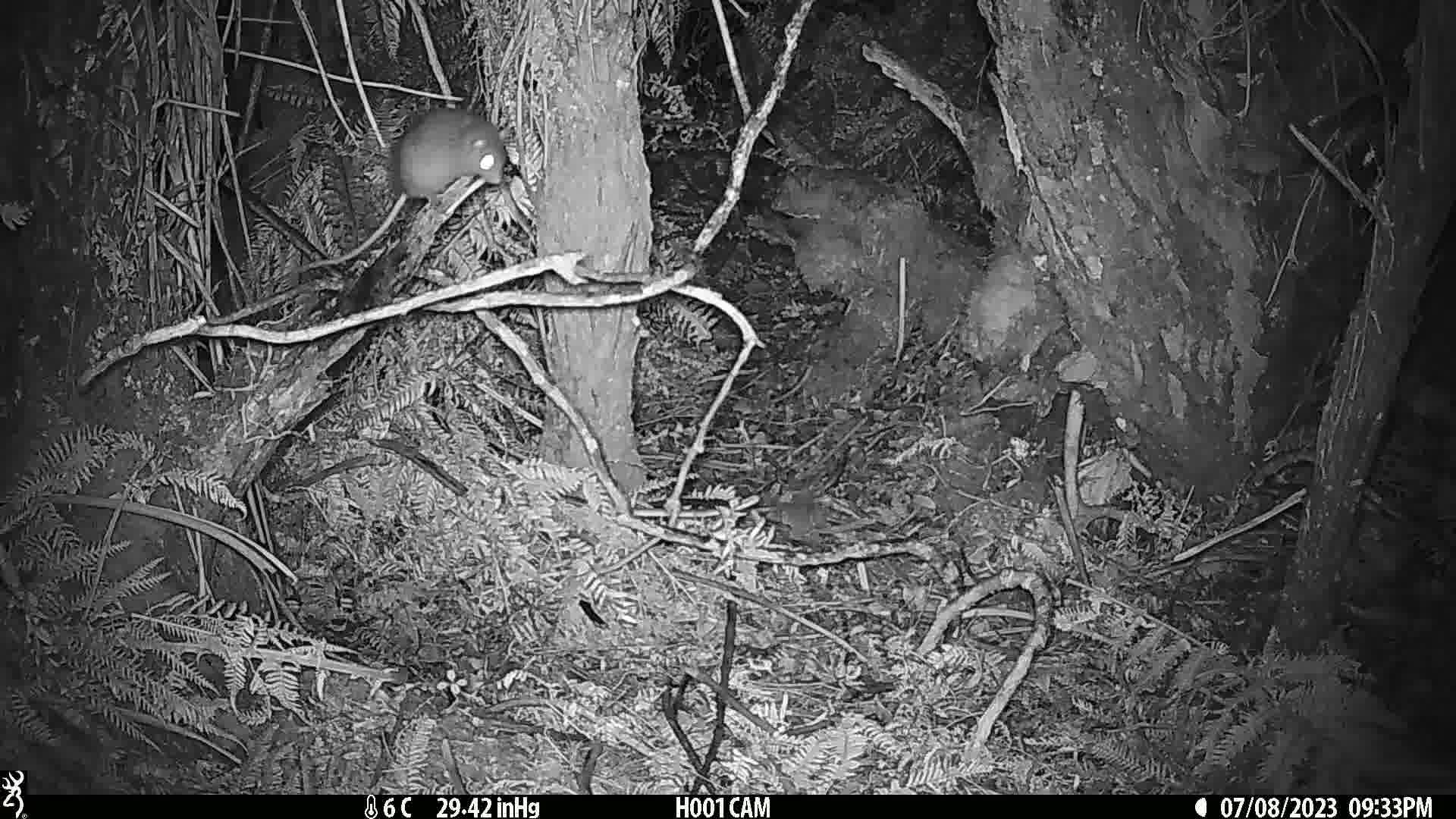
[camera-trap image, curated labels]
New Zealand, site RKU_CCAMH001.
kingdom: Animalia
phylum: Chordata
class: Mammalia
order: Rodentia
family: Muridae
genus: Rattus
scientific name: Rattus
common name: rat